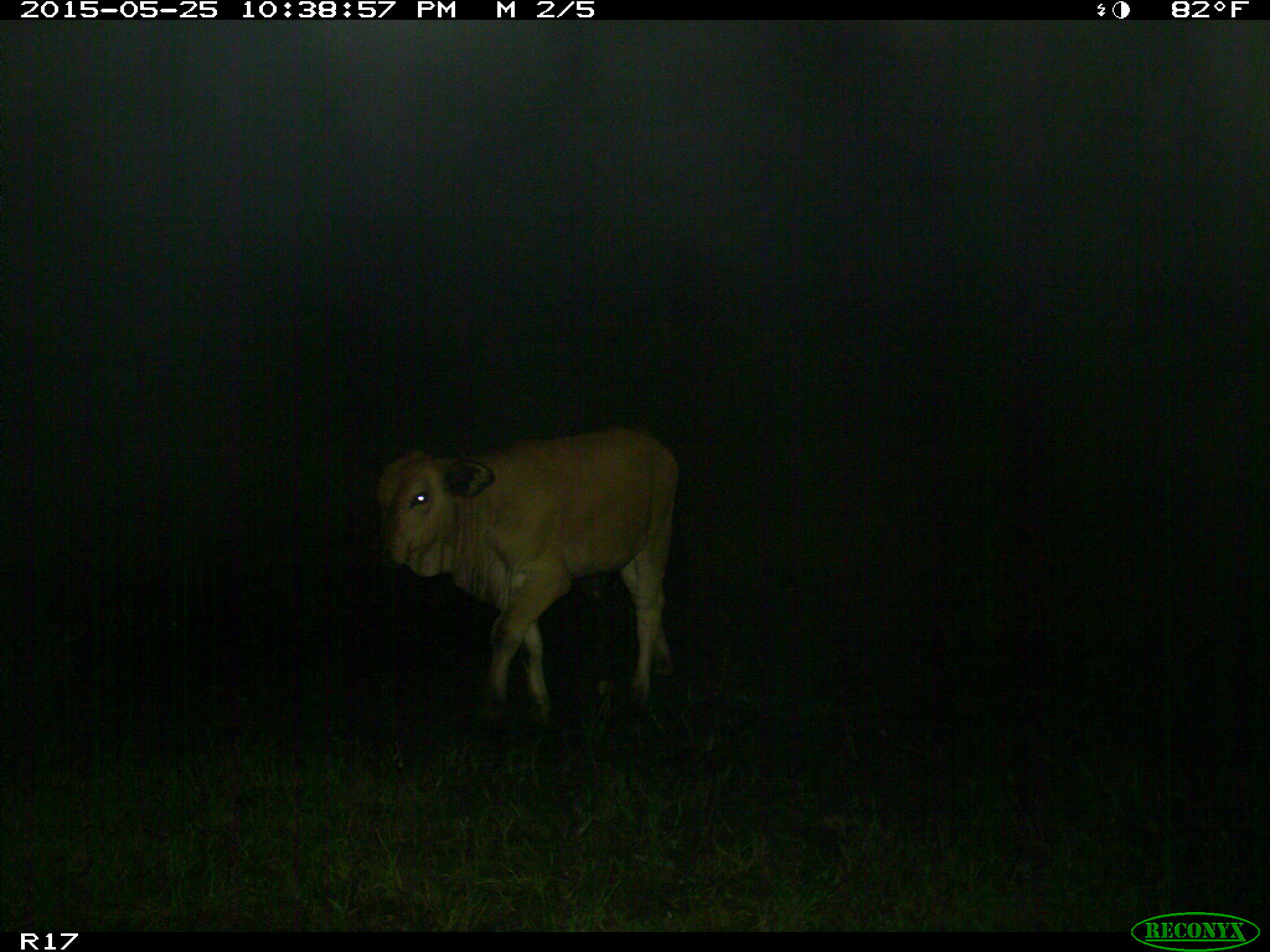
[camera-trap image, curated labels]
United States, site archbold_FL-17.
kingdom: Animalia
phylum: Chordata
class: Mammalia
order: Artiodactyla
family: Bovidae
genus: Bos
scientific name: Bos taurus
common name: domestic cow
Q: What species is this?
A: Bos taurus (domestic cow).